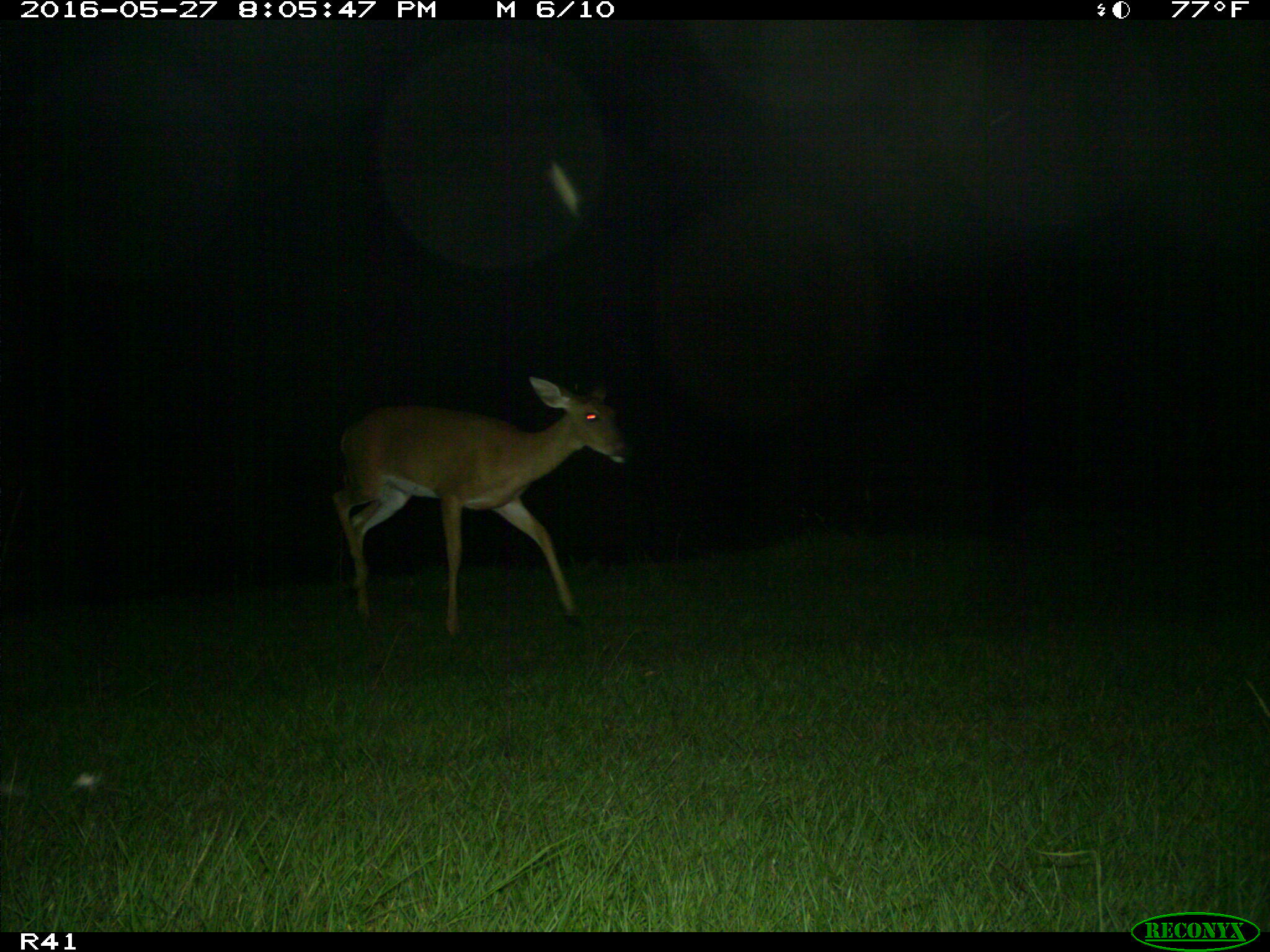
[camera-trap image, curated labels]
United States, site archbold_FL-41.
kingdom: Animalia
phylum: Chordata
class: Mammalia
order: Artiodactyla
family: Cervidae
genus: Odocoileus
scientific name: Odocoileus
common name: deer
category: unidentified deer